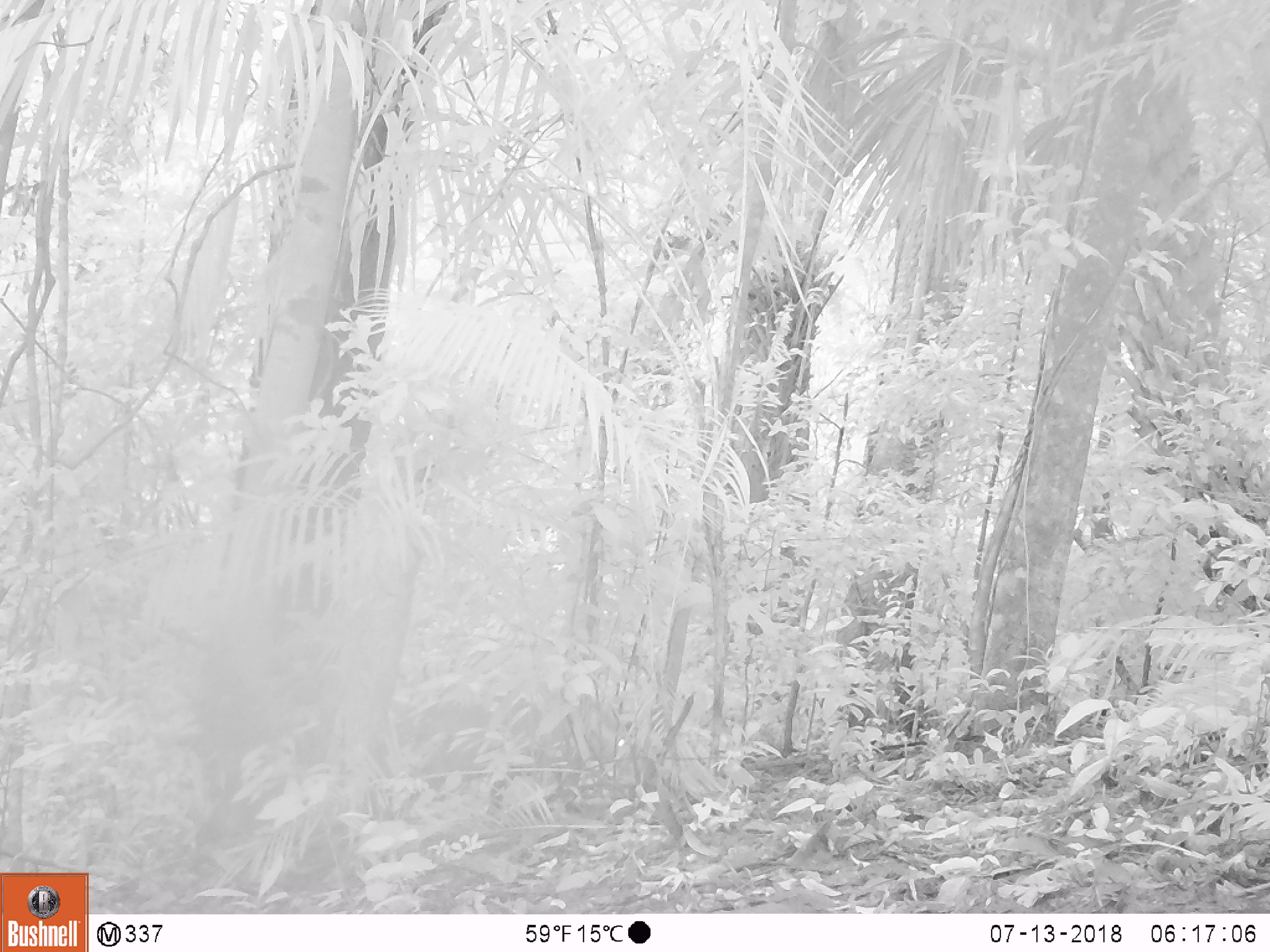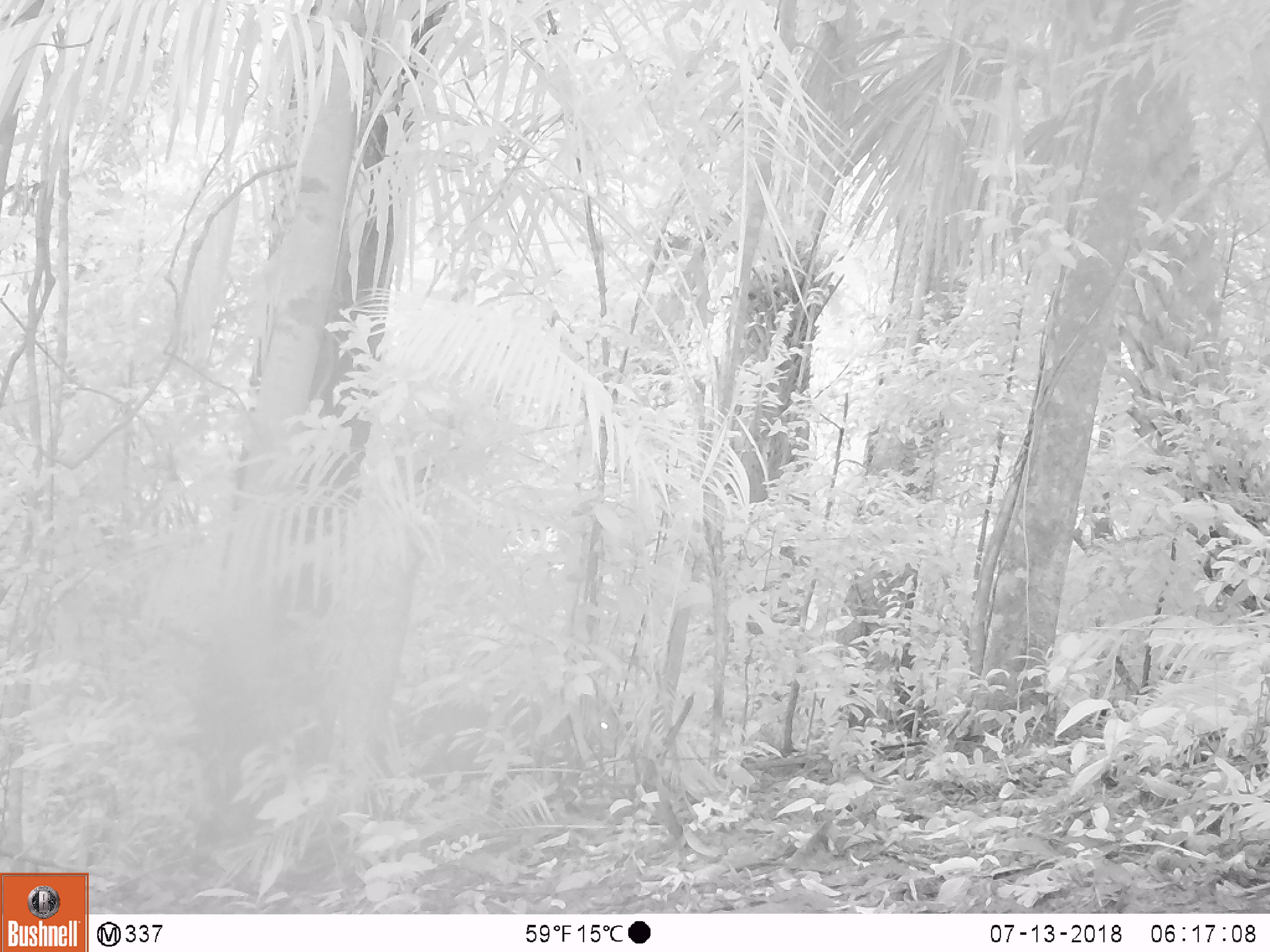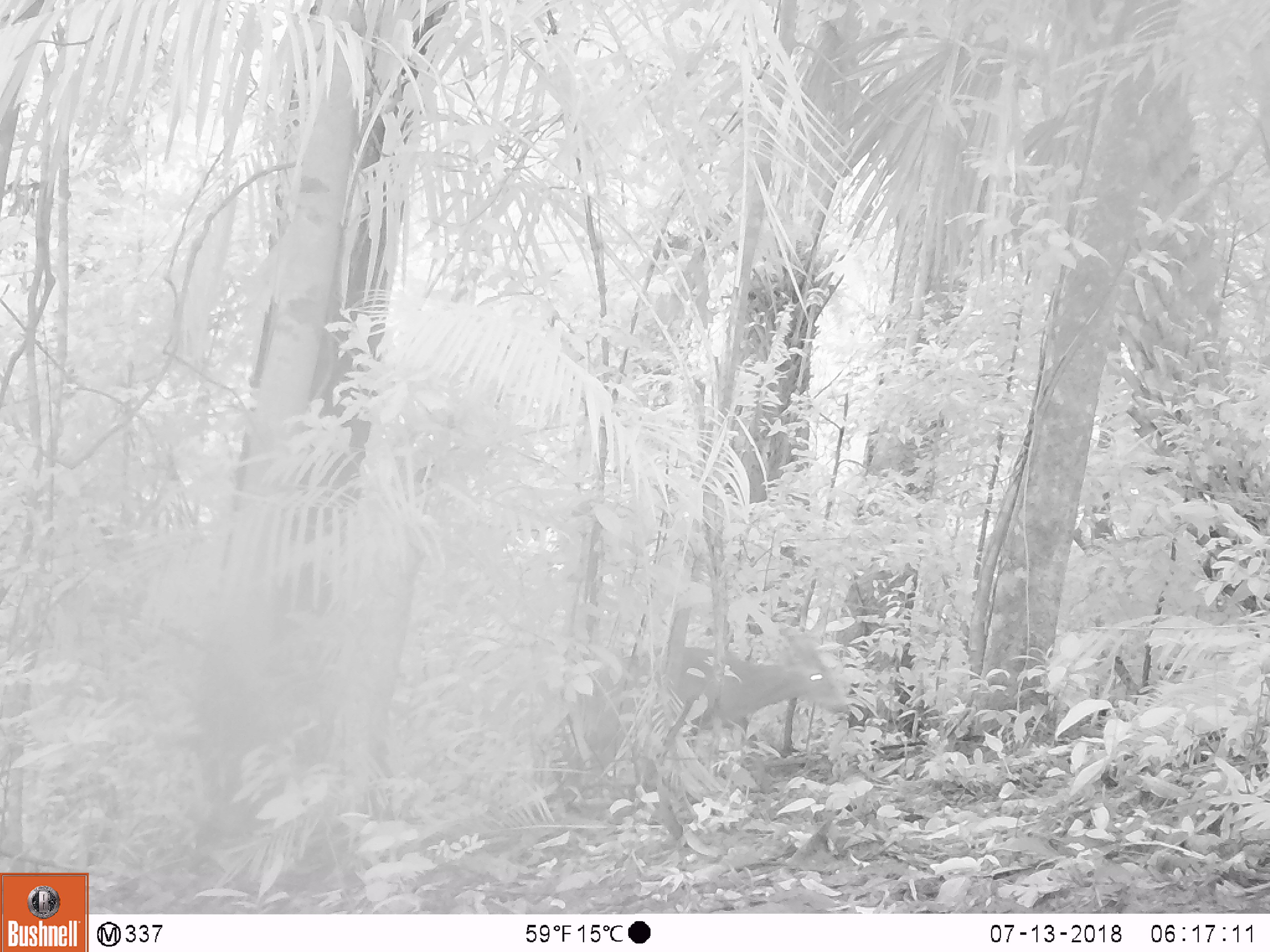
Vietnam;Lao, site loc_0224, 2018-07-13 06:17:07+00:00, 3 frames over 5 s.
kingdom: Animalia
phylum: Chordata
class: Mammalia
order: Artiodactyla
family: Cervidae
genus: Muntiacus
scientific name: Muntiacus vuquangensis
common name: large-antlered muntjac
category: large antlered muntjac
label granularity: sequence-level